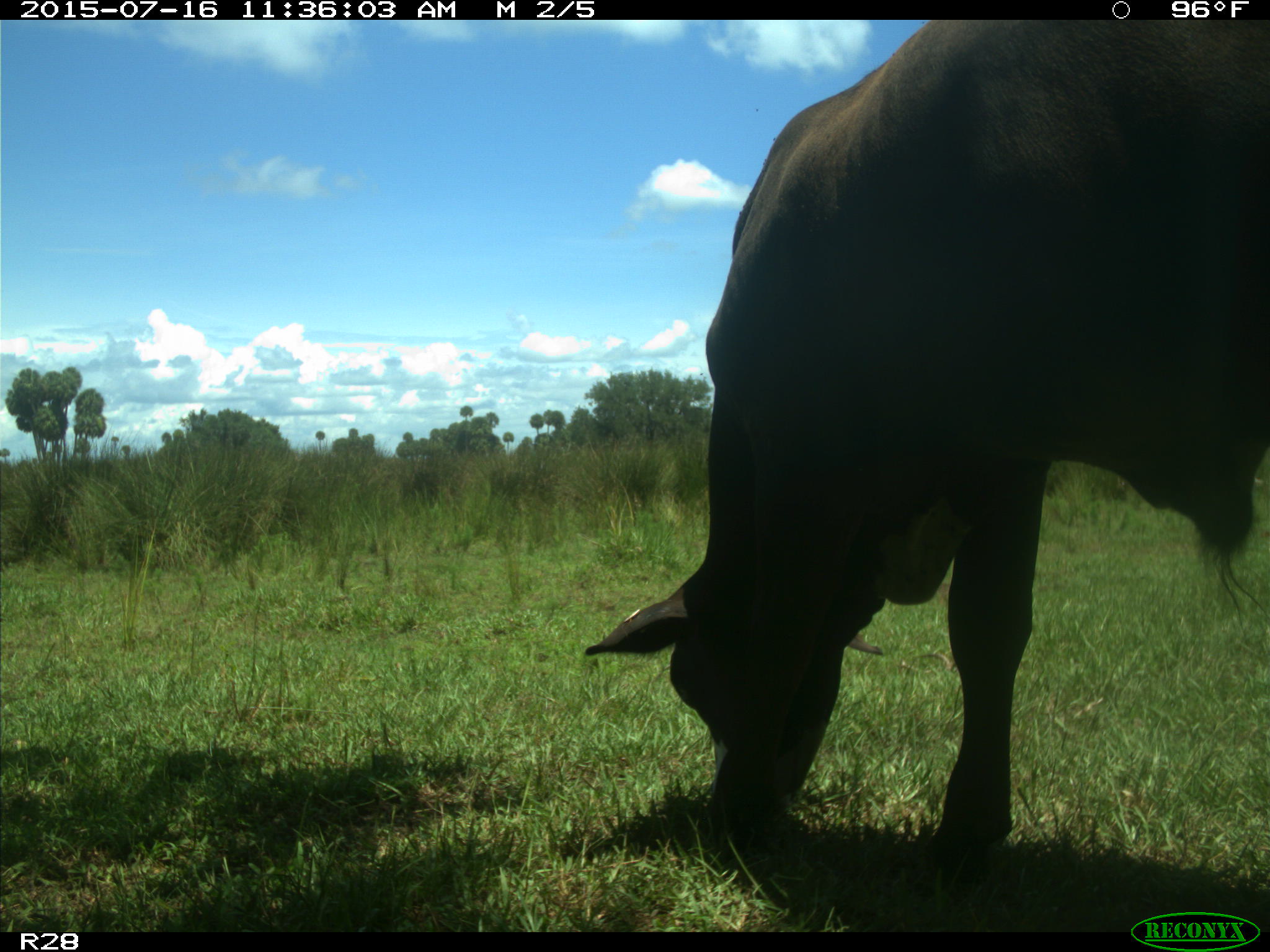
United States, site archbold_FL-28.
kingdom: Animalia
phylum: Chordata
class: Mammalia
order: Artiodactyla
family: Bovidae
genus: Bos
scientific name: Bos taurus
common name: domestic cow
Bos taurus (domestic cow).